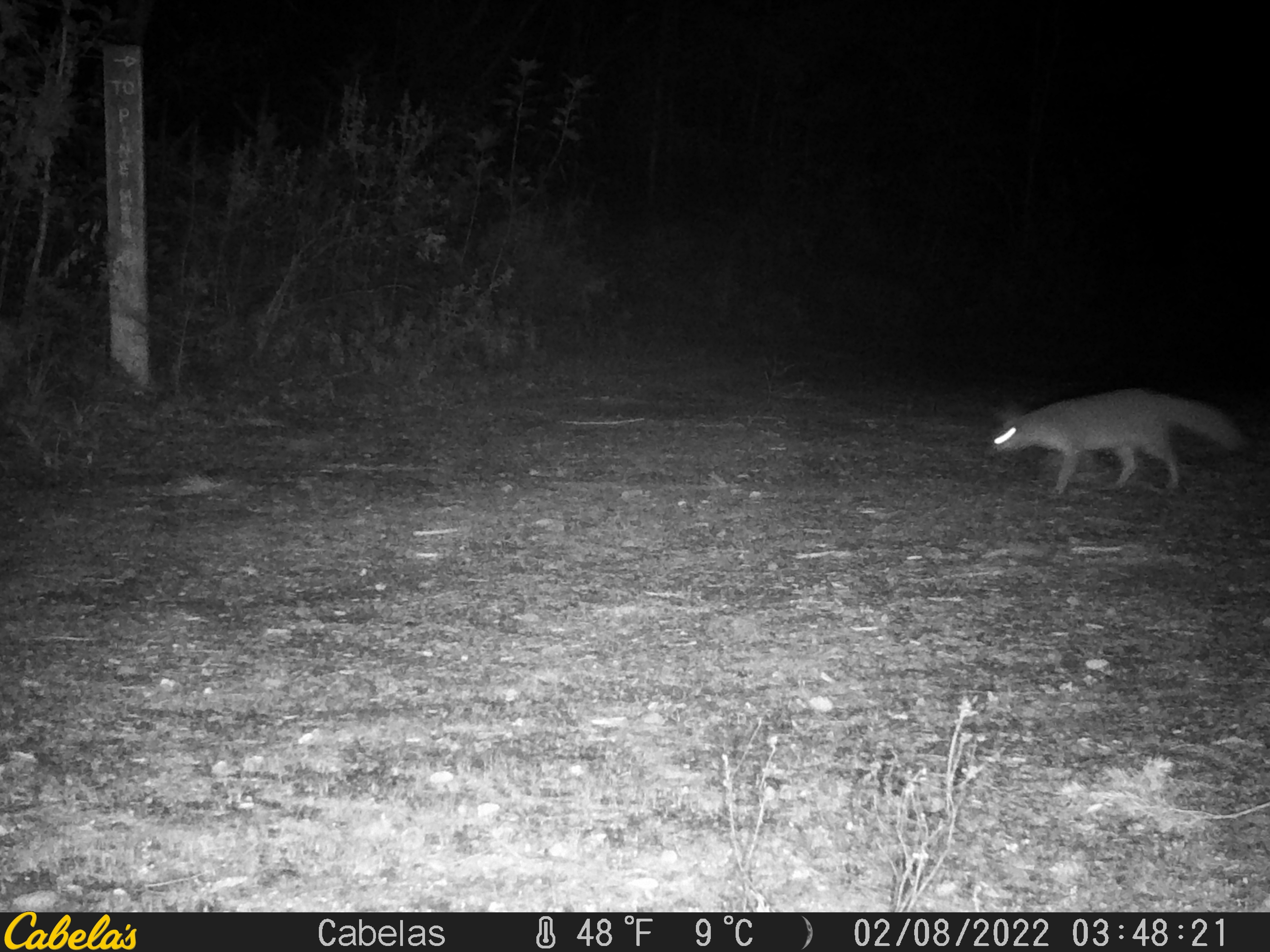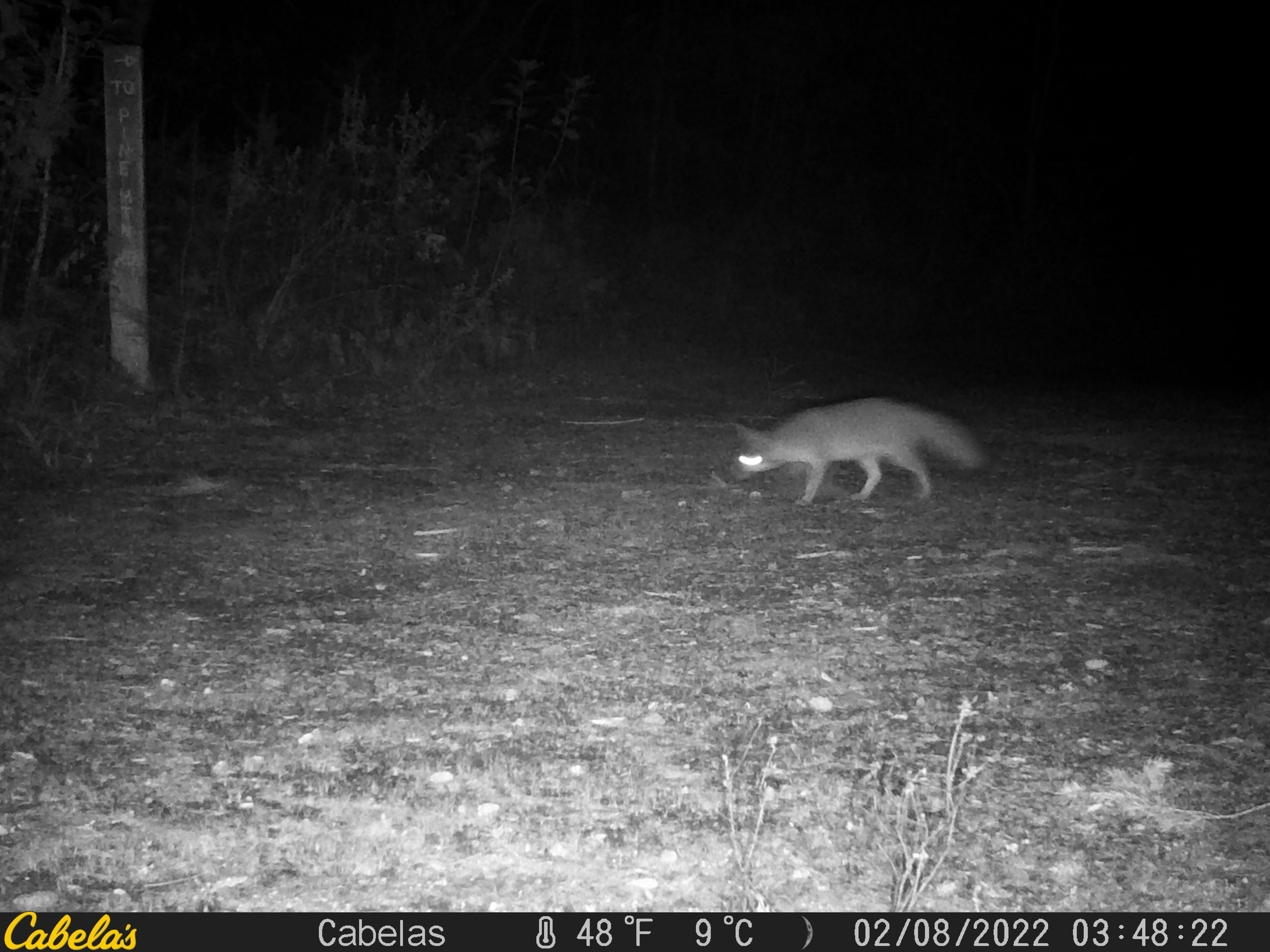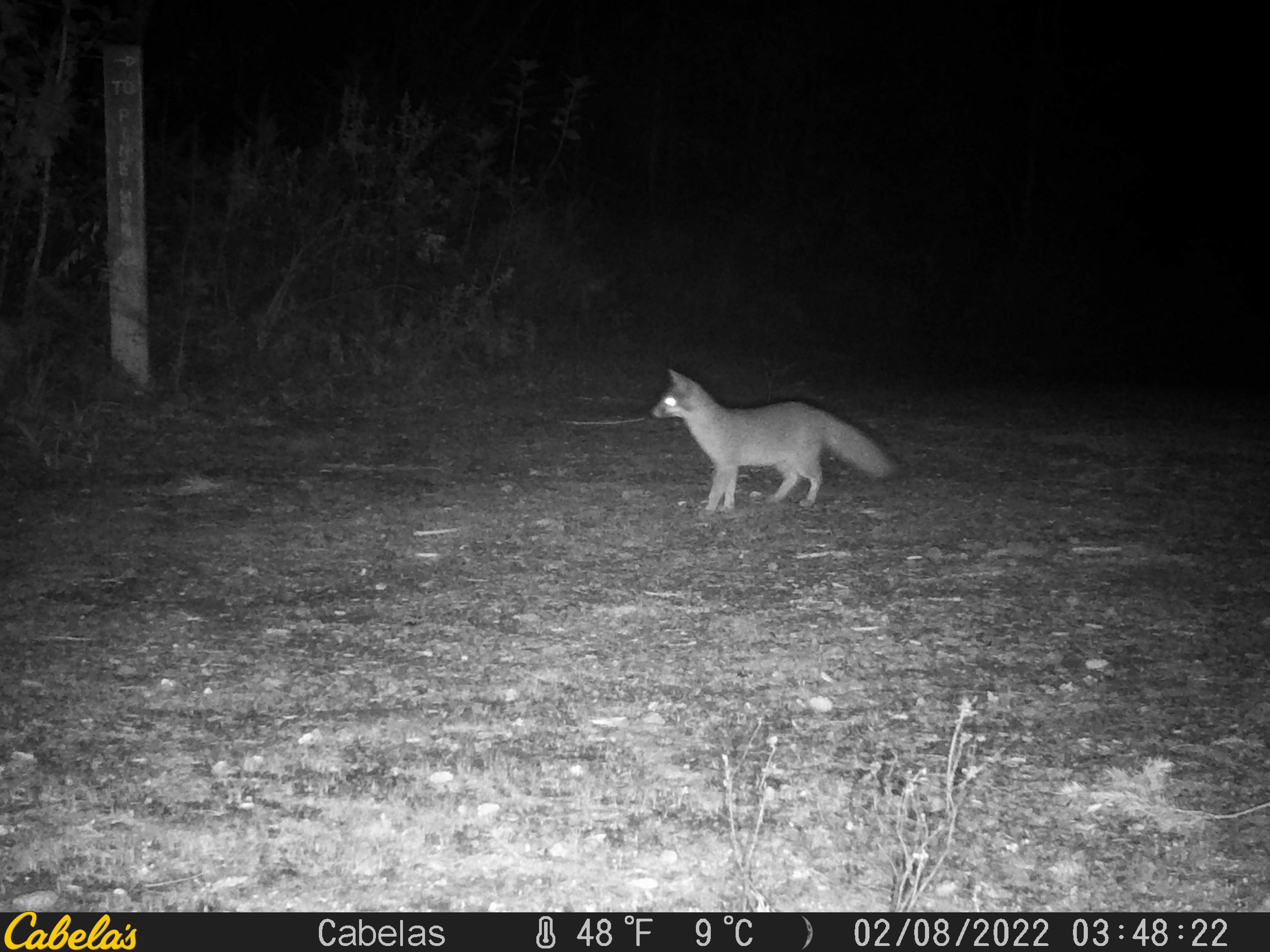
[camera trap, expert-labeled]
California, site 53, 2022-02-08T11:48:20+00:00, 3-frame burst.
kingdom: Animalia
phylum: Chordata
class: Mammalia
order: Carnivora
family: Canidae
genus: Urocyon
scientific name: Urocyon cinereoargenteus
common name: gray fox